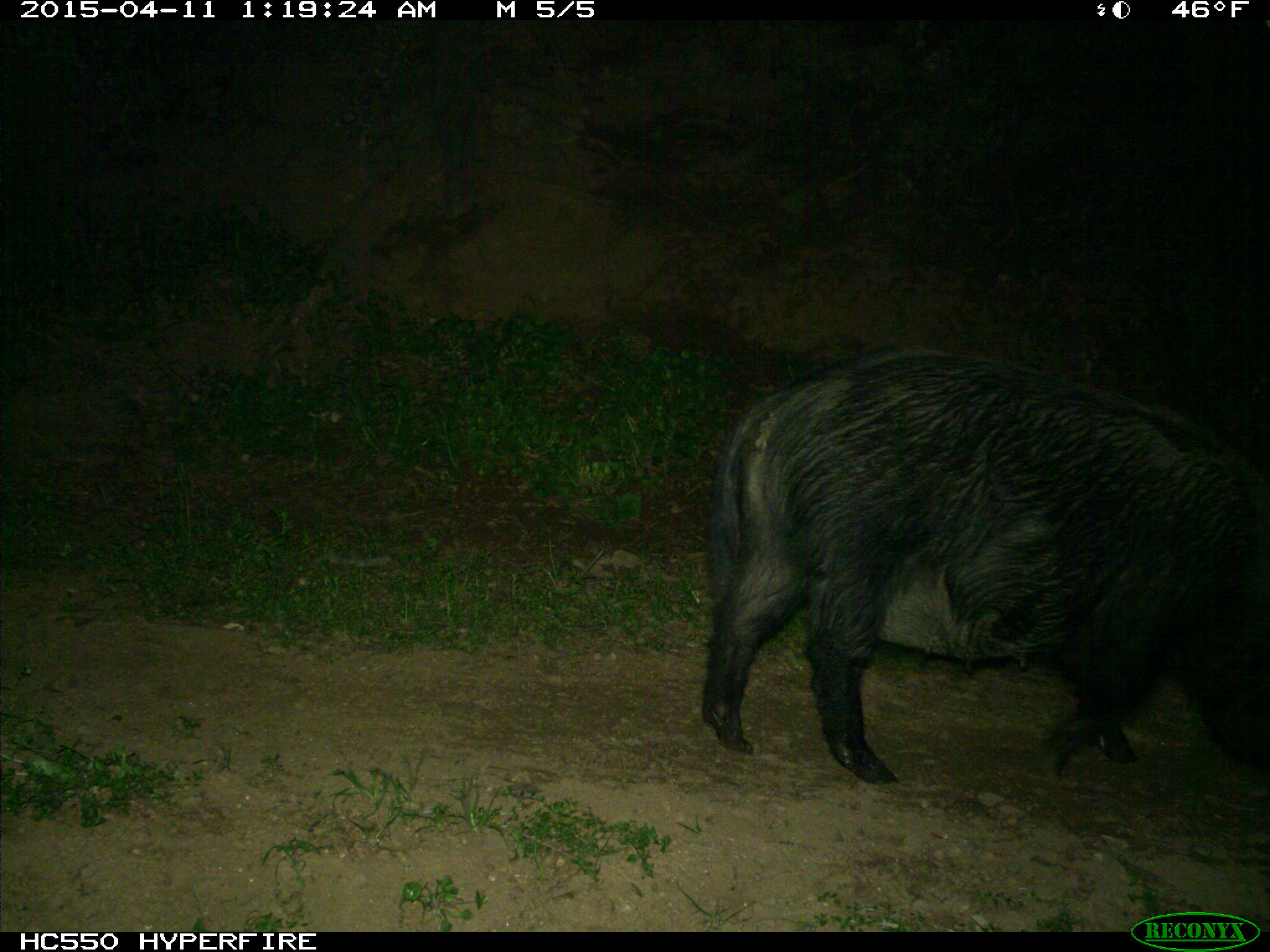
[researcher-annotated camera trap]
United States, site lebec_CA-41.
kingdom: Animalia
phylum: Chordata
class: Mammalia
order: Artiodactyla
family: Suidae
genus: Sus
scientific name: Sus scrofa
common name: wild boar